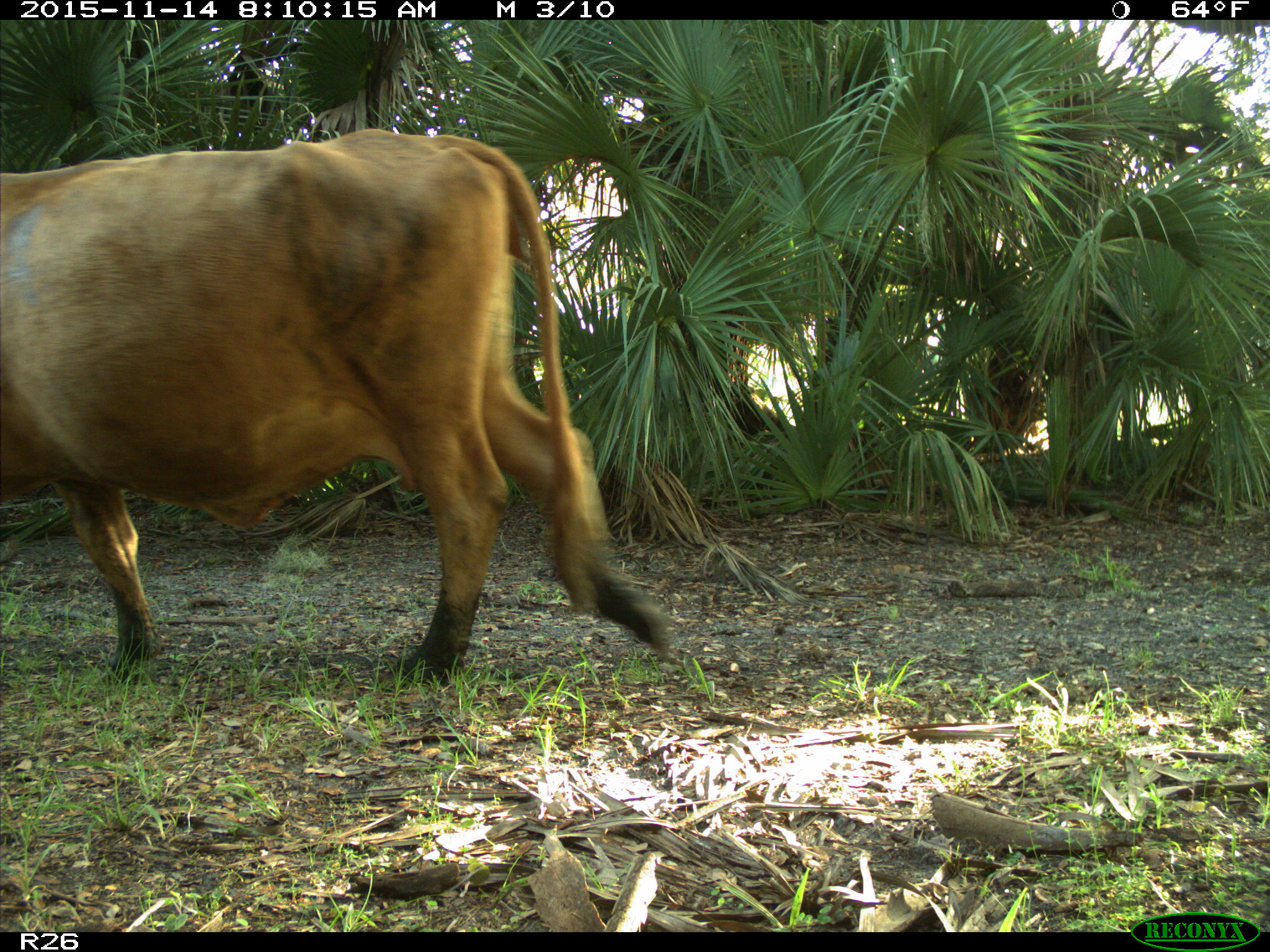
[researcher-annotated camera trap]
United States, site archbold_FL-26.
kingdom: Animalia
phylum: Chordata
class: Mammalia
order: Artiodactyla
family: Bovidae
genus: Bos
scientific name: Bos taurus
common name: domestic cow